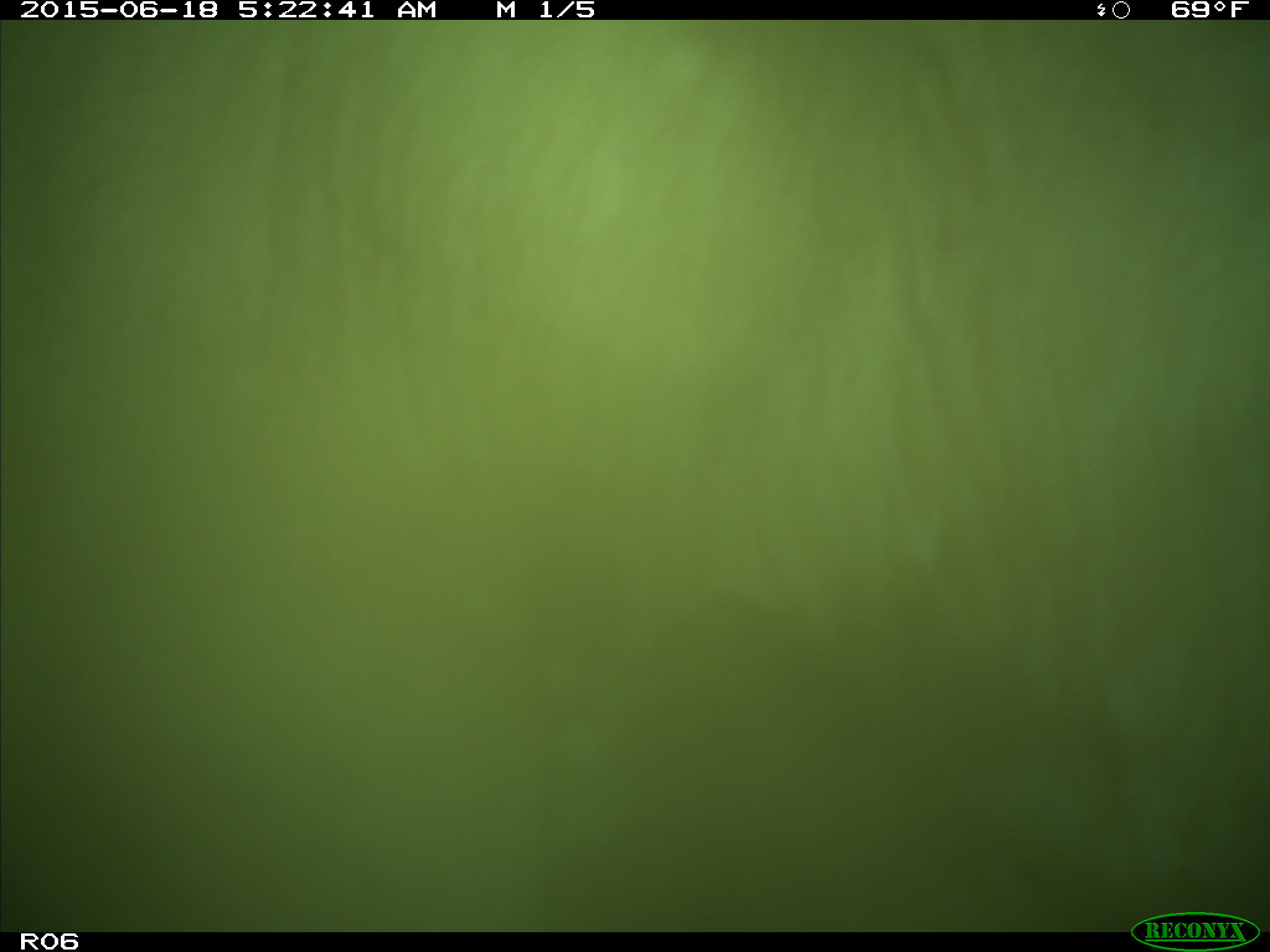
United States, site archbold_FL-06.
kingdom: Animalia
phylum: Chordata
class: Mammalia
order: Artiodactyla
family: Bovidae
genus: Bos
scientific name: Bos taurus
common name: domestic cow